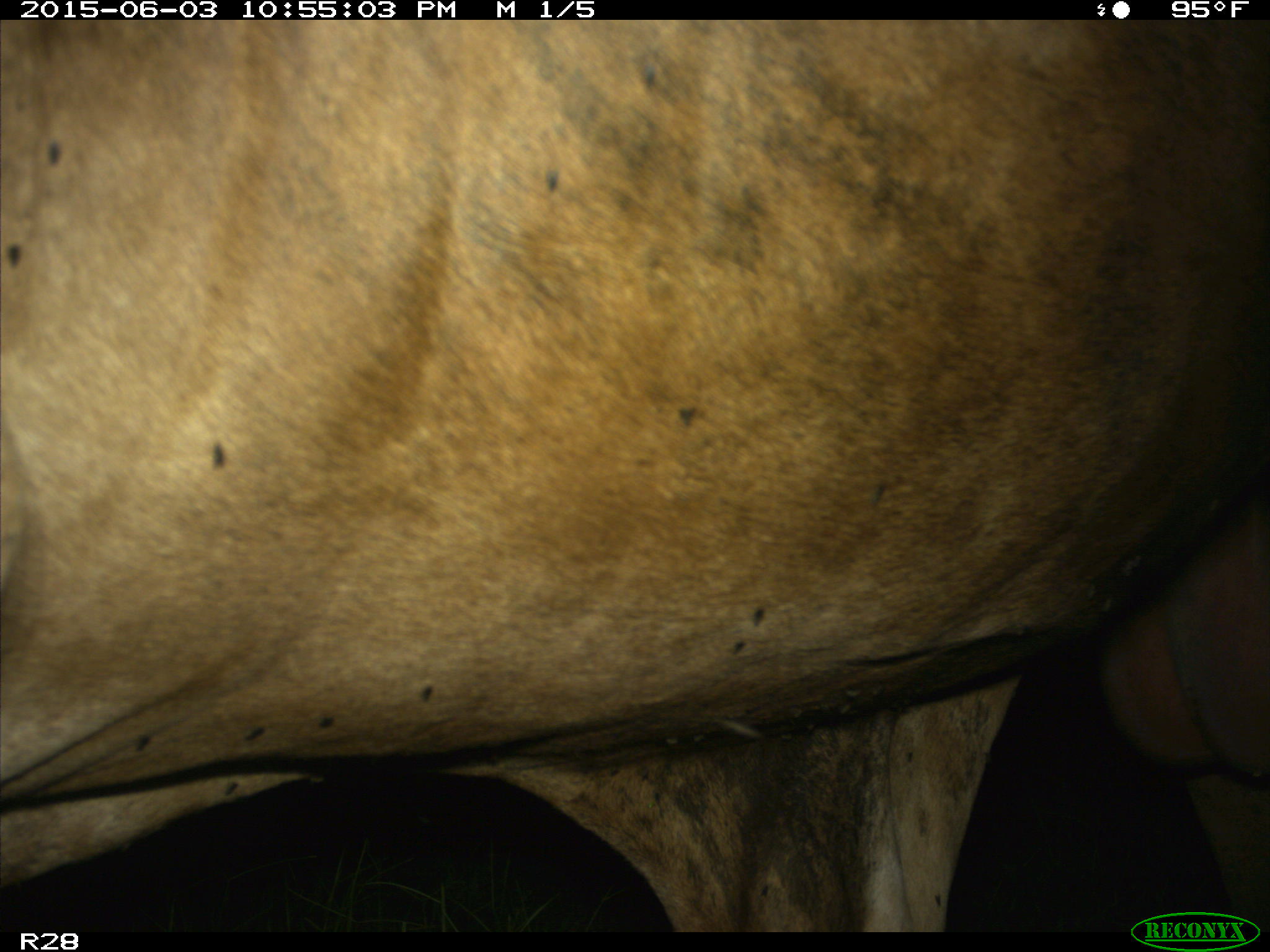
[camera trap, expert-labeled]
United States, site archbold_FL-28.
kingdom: Animalia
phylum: Chordata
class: Mammalia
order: Artiodactyla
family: Bovidae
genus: Bos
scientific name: Bos taurus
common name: domestic cow